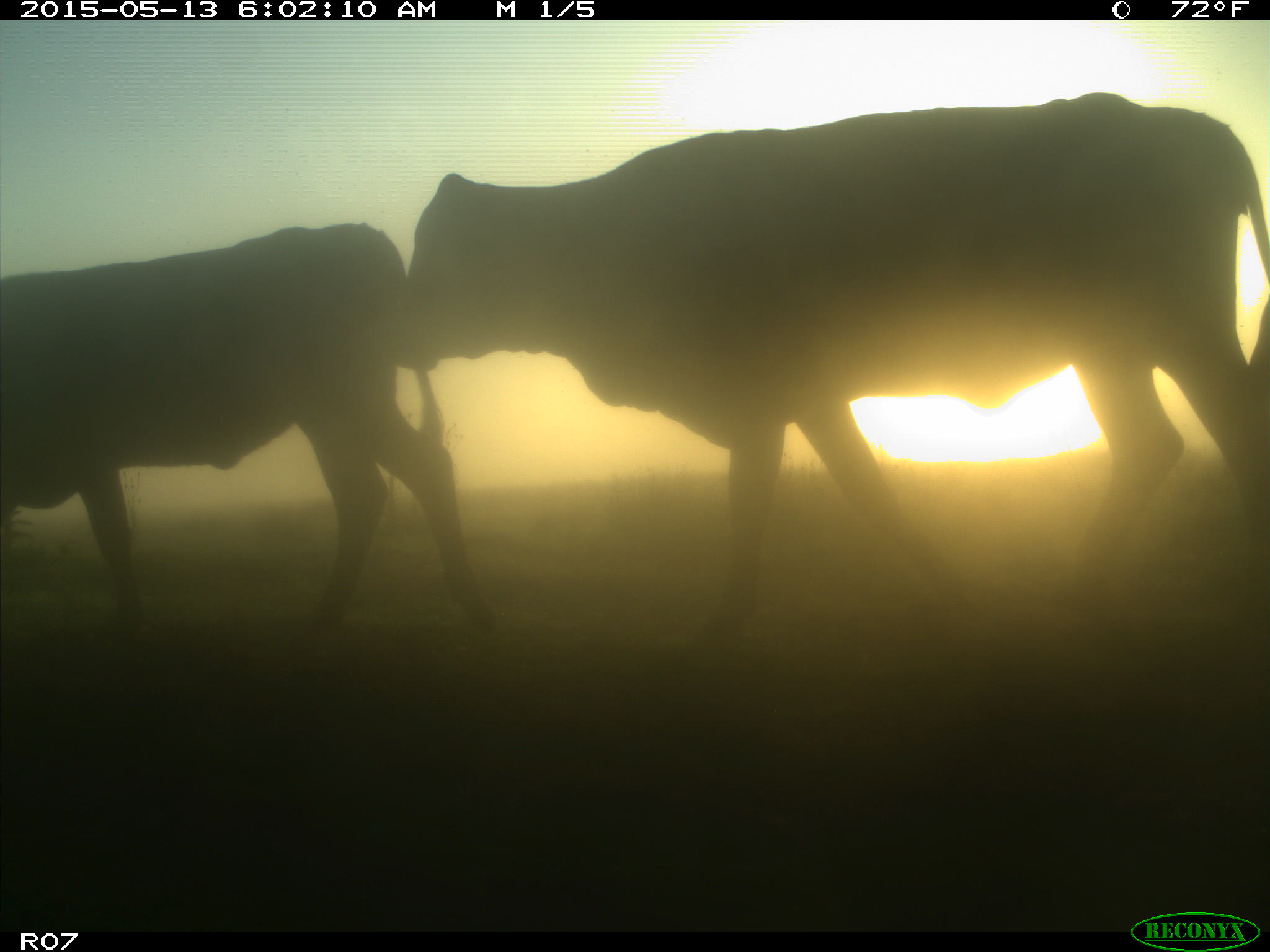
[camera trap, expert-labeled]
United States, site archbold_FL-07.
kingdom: Animalia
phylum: Chordata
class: Mammalia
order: Artiodactyla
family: Bovidae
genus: Bos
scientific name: Bos taurus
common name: domestic cow